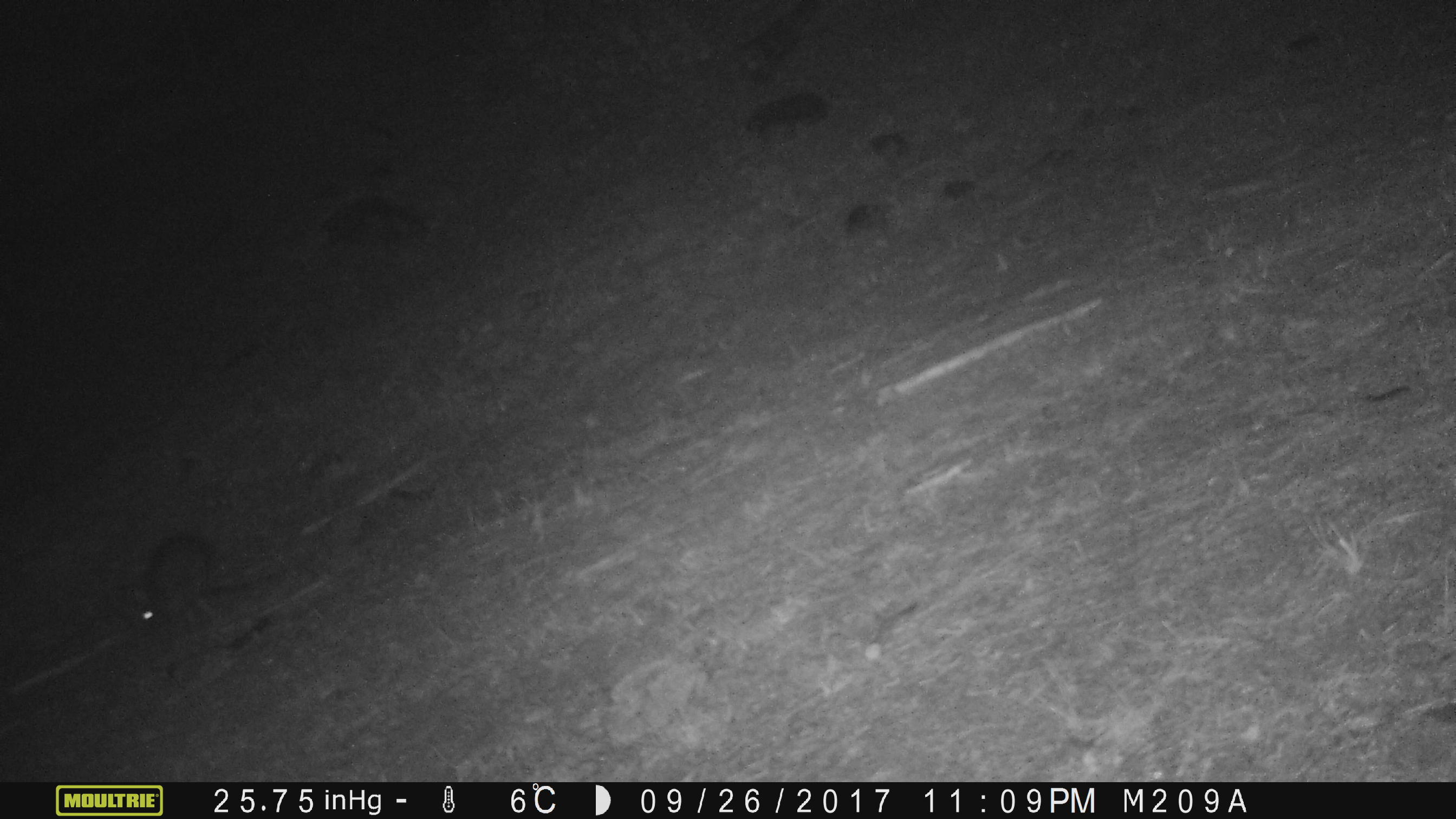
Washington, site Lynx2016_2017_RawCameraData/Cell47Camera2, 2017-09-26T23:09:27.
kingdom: Animalia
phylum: Chordata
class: Mammalia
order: Lagomorpha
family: Leporidae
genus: Lepus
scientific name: Lepus americanus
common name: snowshoe hare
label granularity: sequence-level